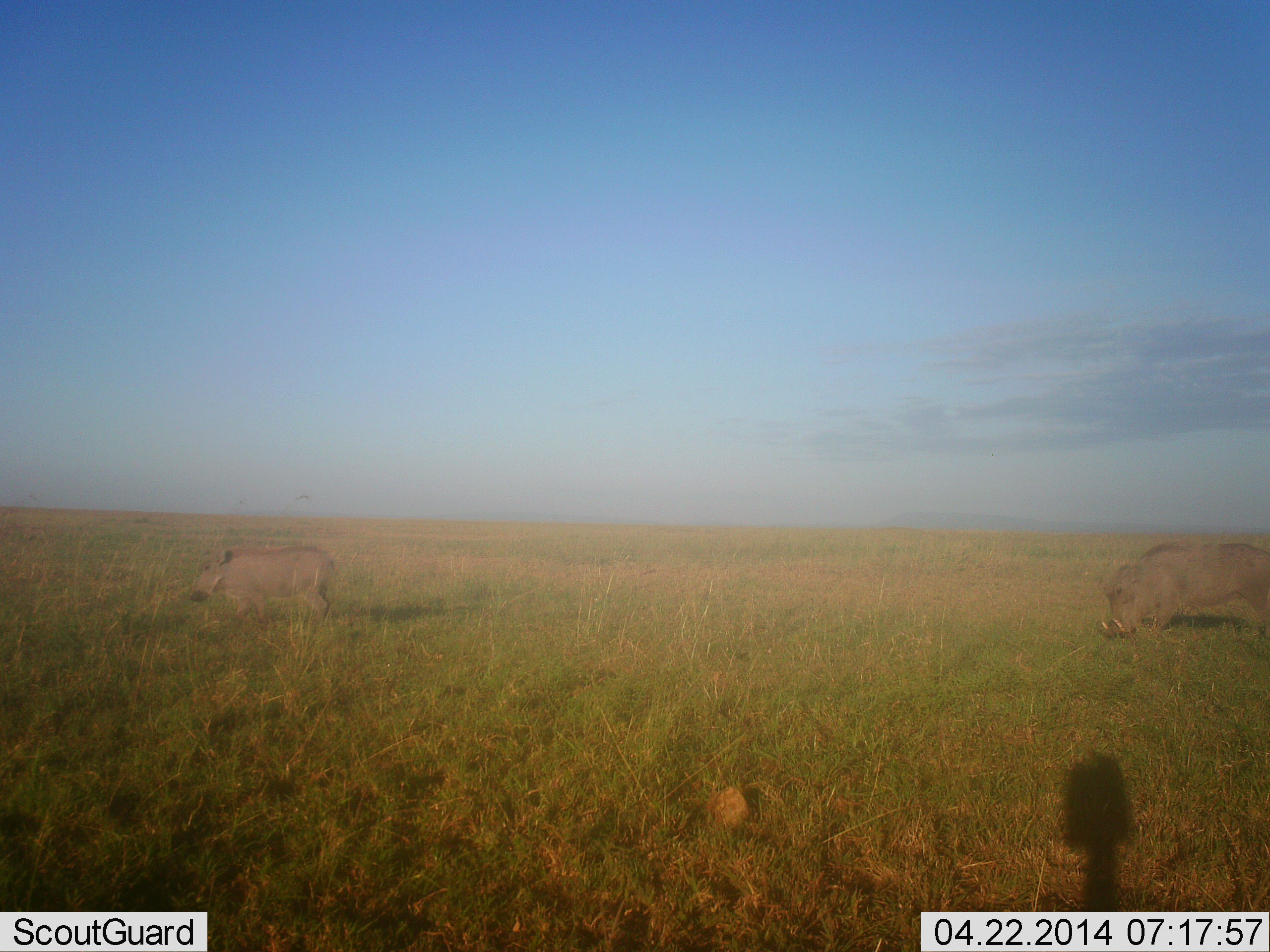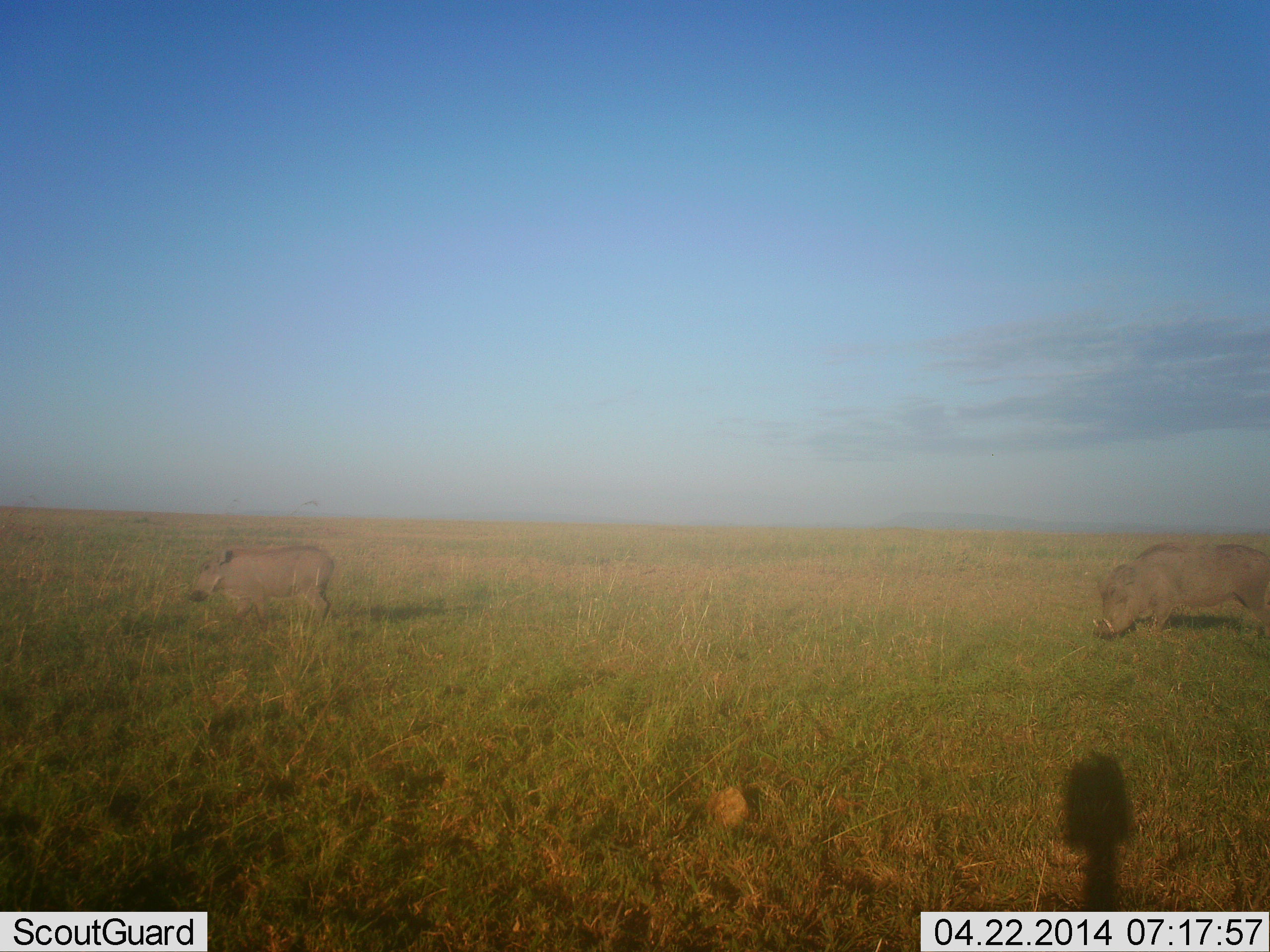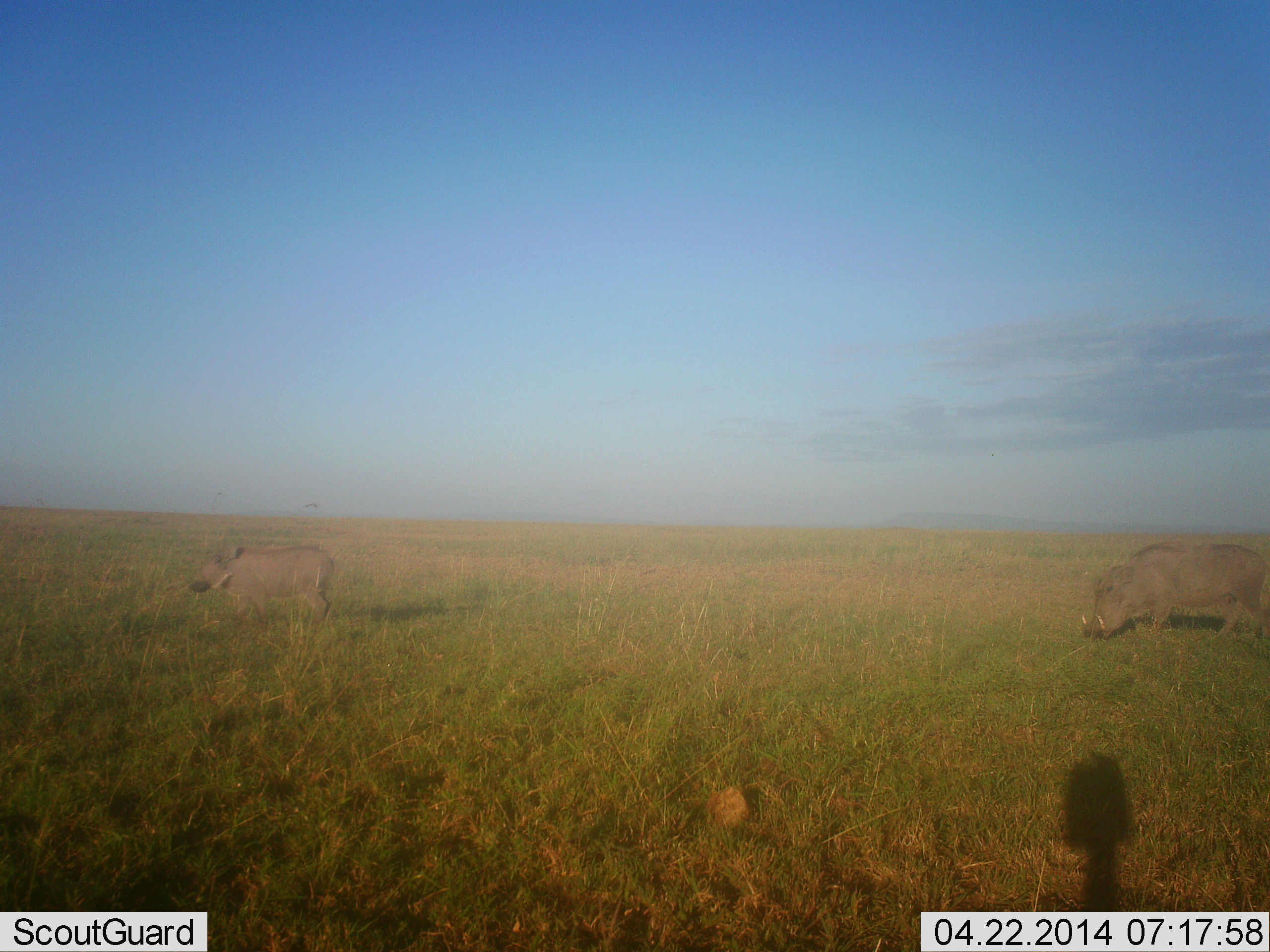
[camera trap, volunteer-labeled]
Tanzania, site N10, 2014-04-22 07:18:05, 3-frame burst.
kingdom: Animalia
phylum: Chordata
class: Mammalia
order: Artiodactyla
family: Suidae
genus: Phacochoerus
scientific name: Phacochoerus africanus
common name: warthog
Warthog (Phacochoerus africanus), count 2. Behavior (volunteer vote fractions): standing 80%, resting 0%, moving 20%, interacting 0%. Young present (vote fraction): 0%. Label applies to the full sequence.